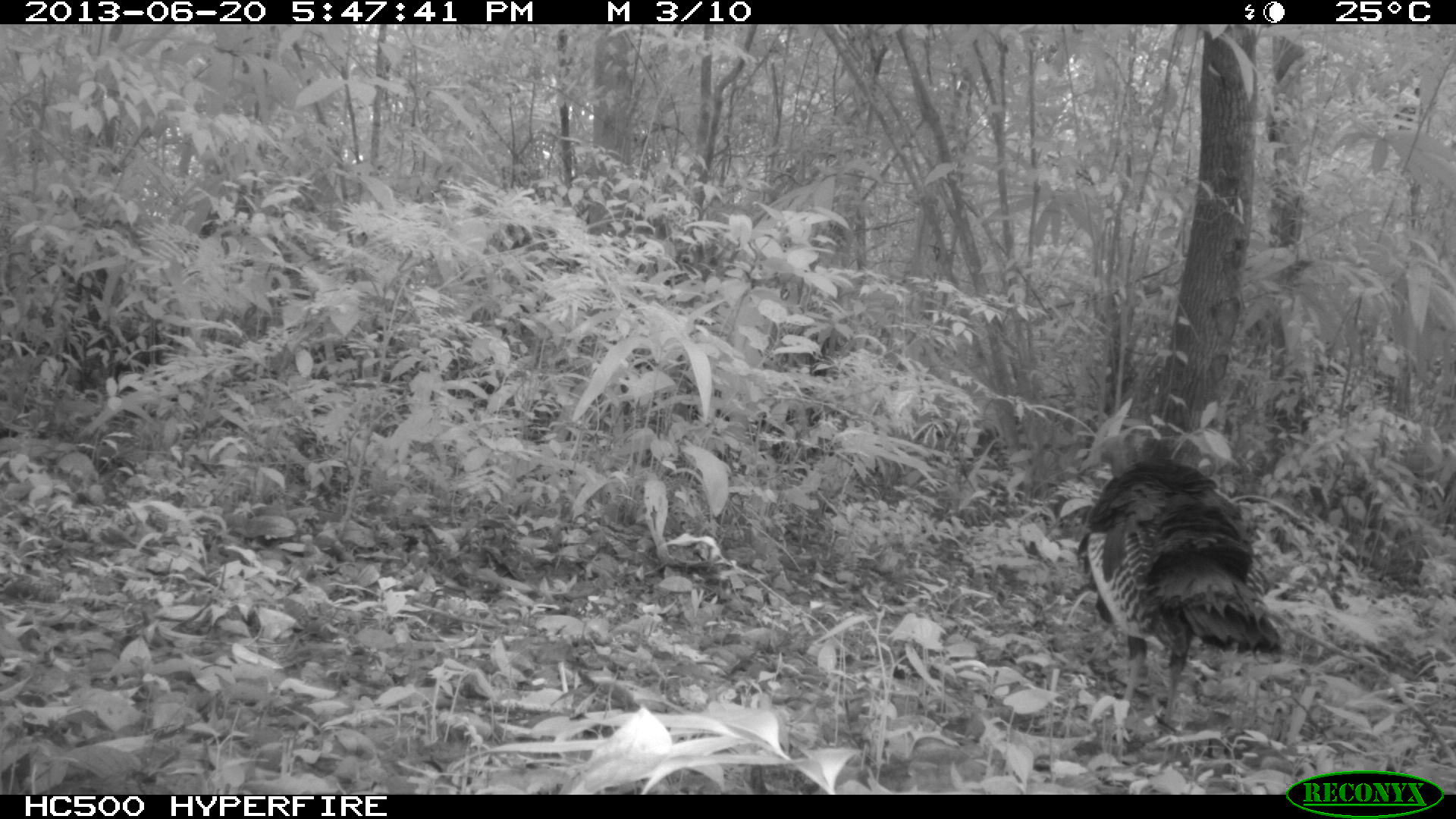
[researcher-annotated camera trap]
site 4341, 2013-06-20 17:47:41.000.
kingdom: Animalia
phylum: Chordata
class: Aves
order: Galliformes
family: Phasianidae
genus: Meleagris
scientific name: Meleagris ocellata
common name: ocellated turkey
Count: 1.